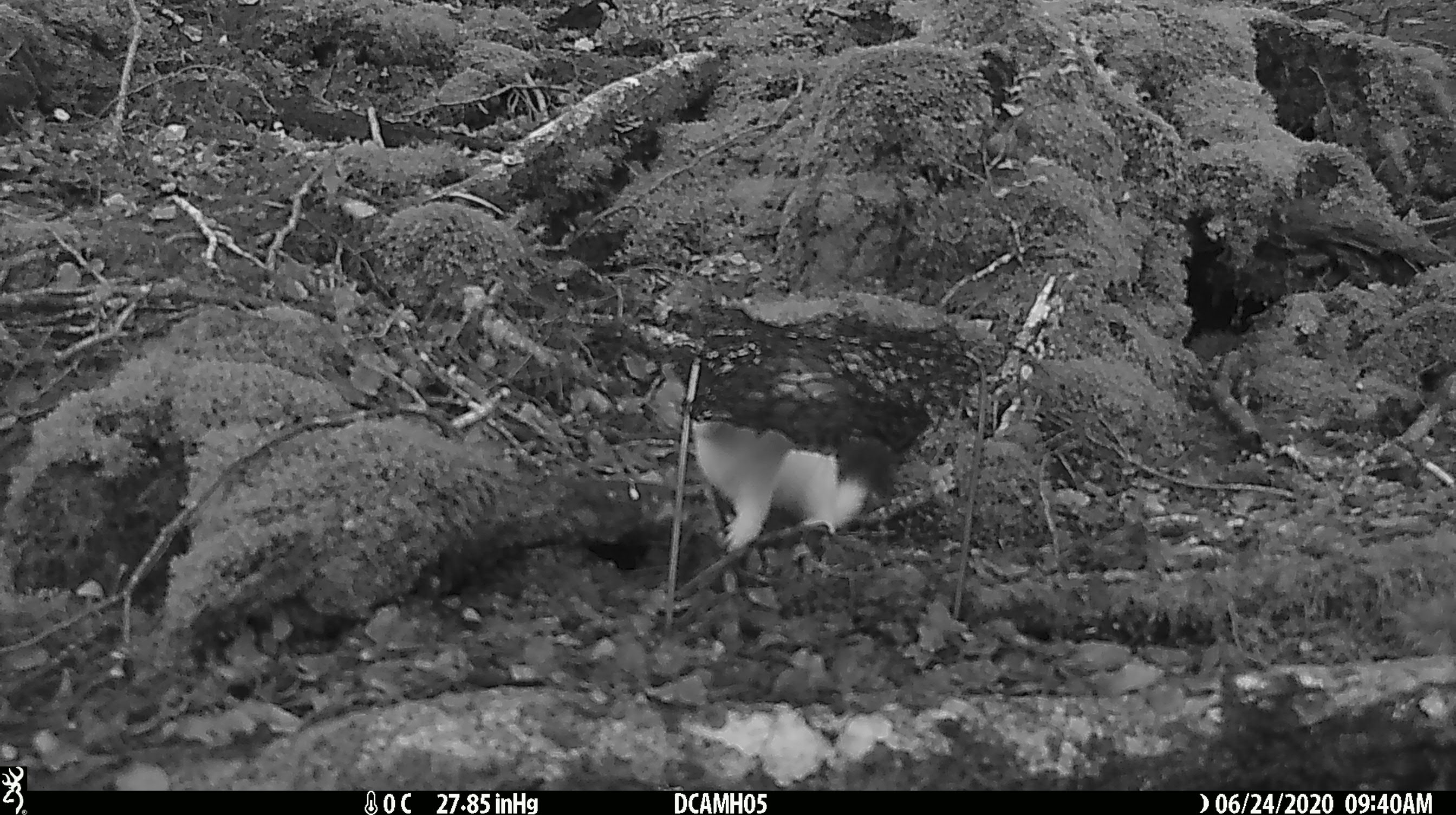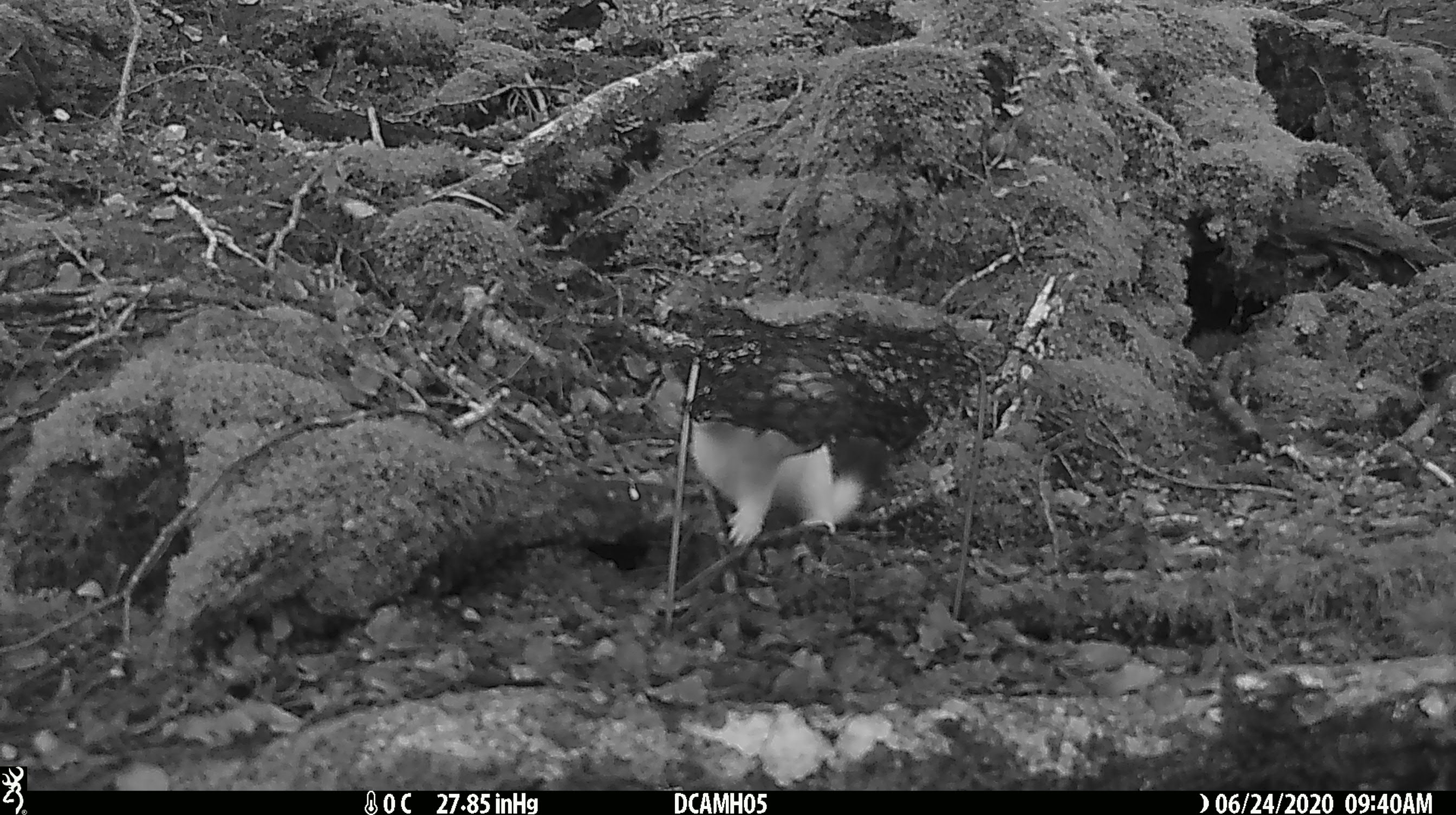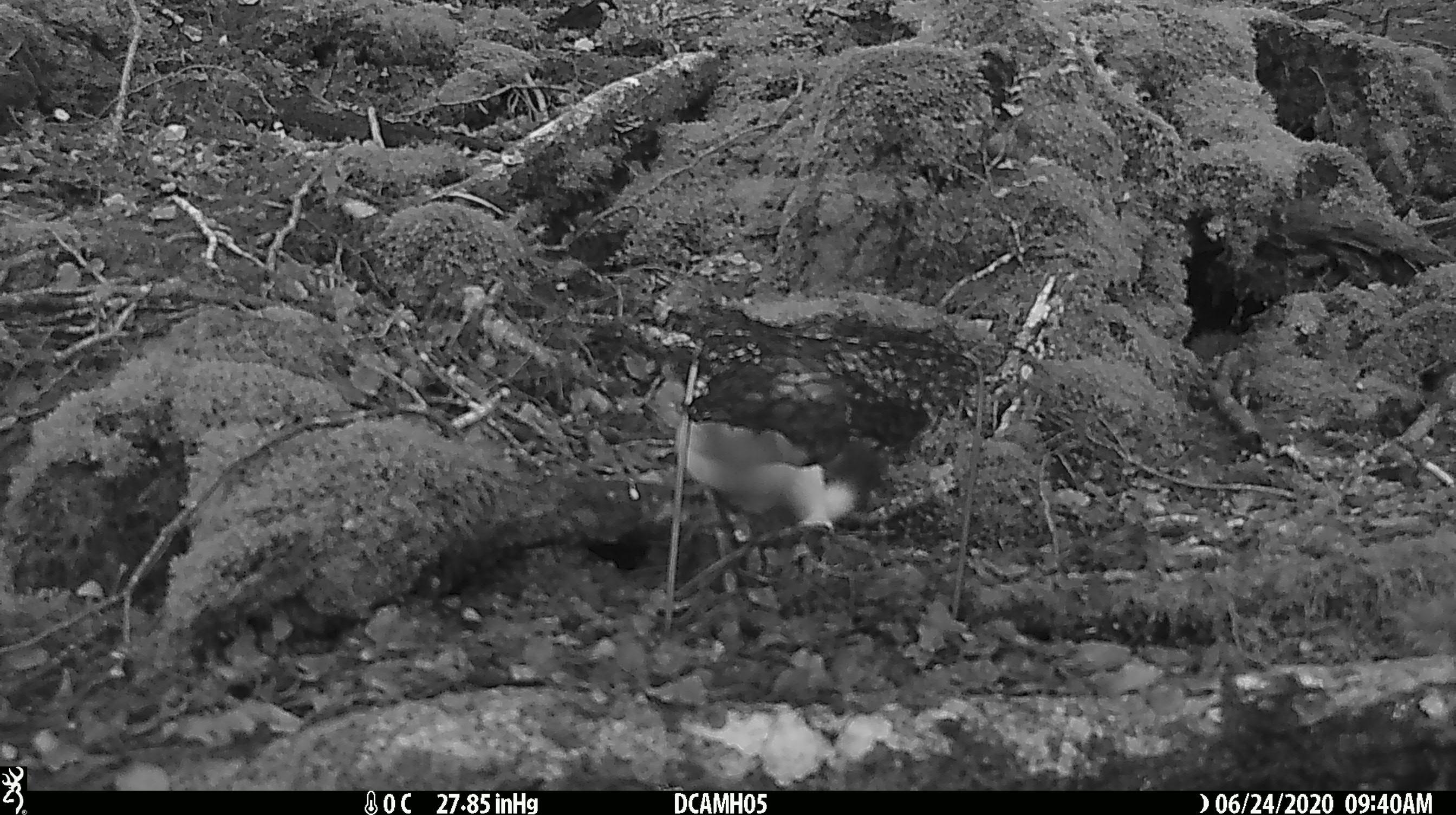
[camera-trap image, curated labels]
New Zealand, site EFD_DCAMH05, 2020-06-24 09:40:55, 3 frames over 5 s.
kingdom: Animalia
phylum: Chordata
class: Mammalia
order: Carnivora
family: Mustelidae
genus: Mustela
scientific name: Mustela erminea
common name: stoat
Stoat (Mustela erminea).